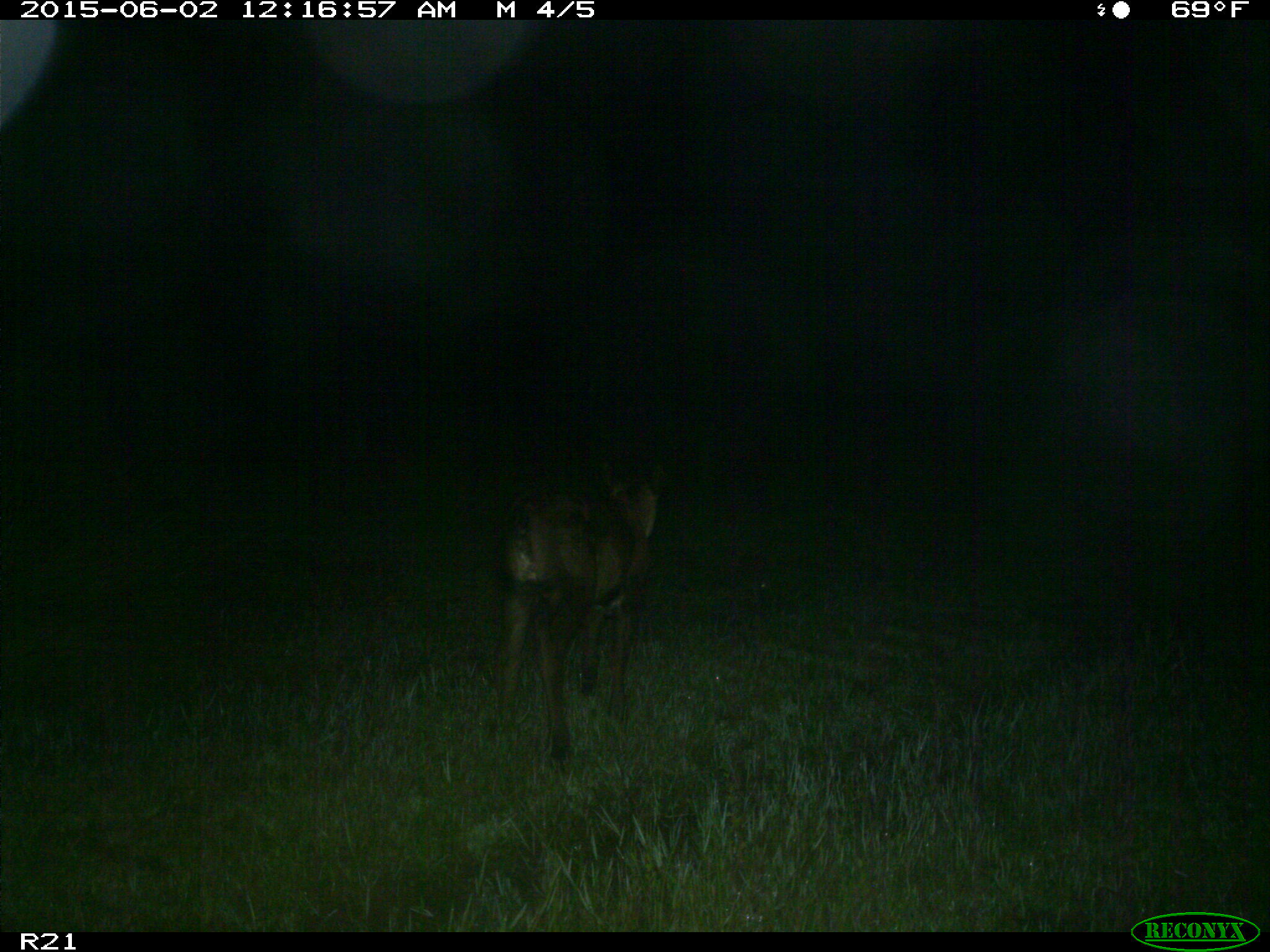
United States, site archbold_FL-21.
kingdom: Animalia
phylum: Chordata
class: Mammalia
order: Artiodactyla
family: Bovidae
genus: Bos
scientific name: Bos taurus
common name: domestic cow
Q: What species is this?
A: Bos taurus (domestic cow).